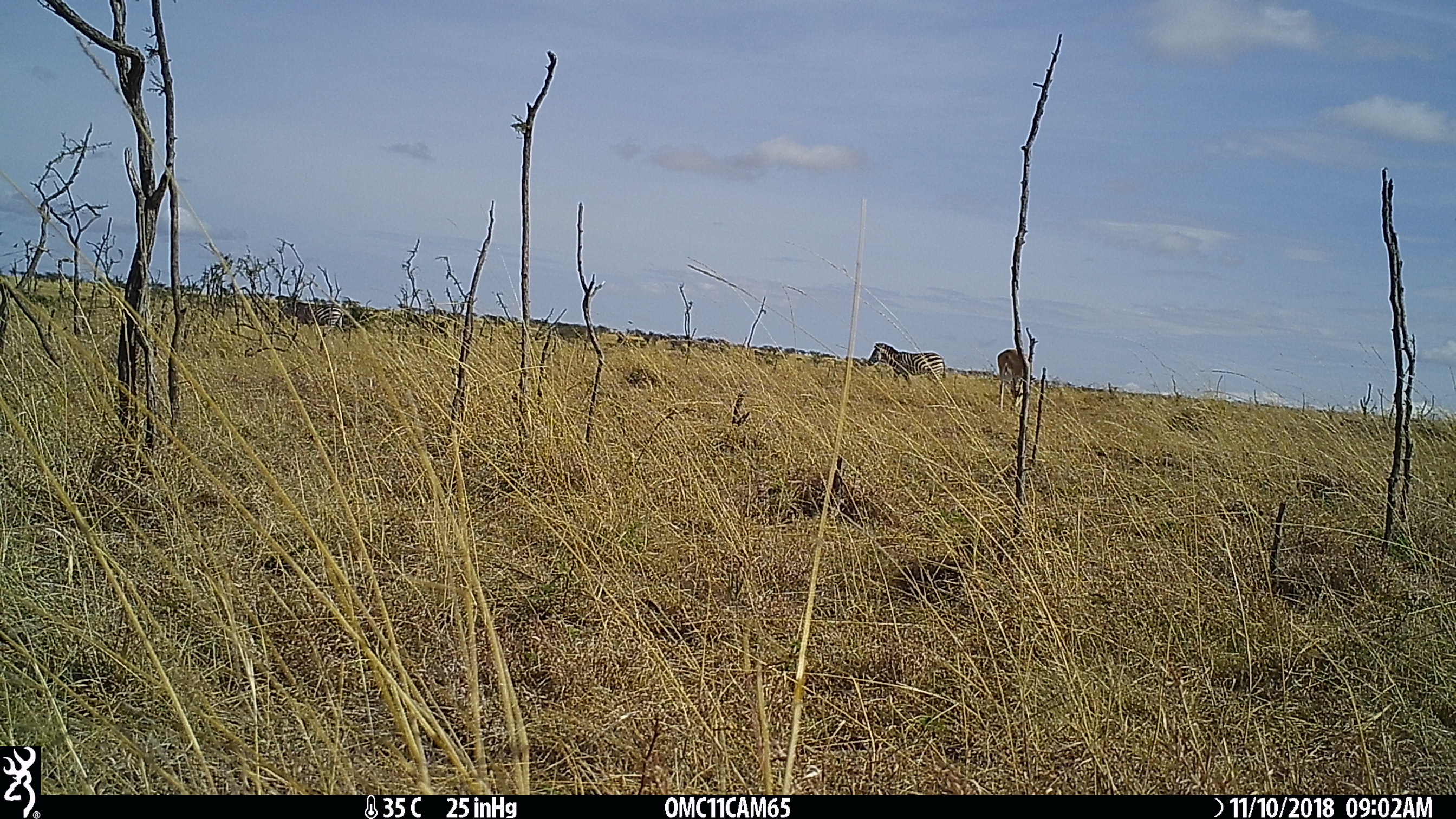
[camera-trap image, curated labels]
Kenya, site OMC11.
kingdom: Animalia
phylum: Chordata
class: Mammalia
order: Perissodactyla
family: Equidae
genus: Equus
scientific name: Equus quagga burchellii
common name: burchell's zebra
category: zebra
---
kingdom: Animalia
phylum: Chordata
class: Mammalia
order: Artiodactyla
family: Bovidae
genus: Eudorcas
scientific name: Eudorcas thomsonii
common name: thomon's gazelle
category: gazelle thomsons